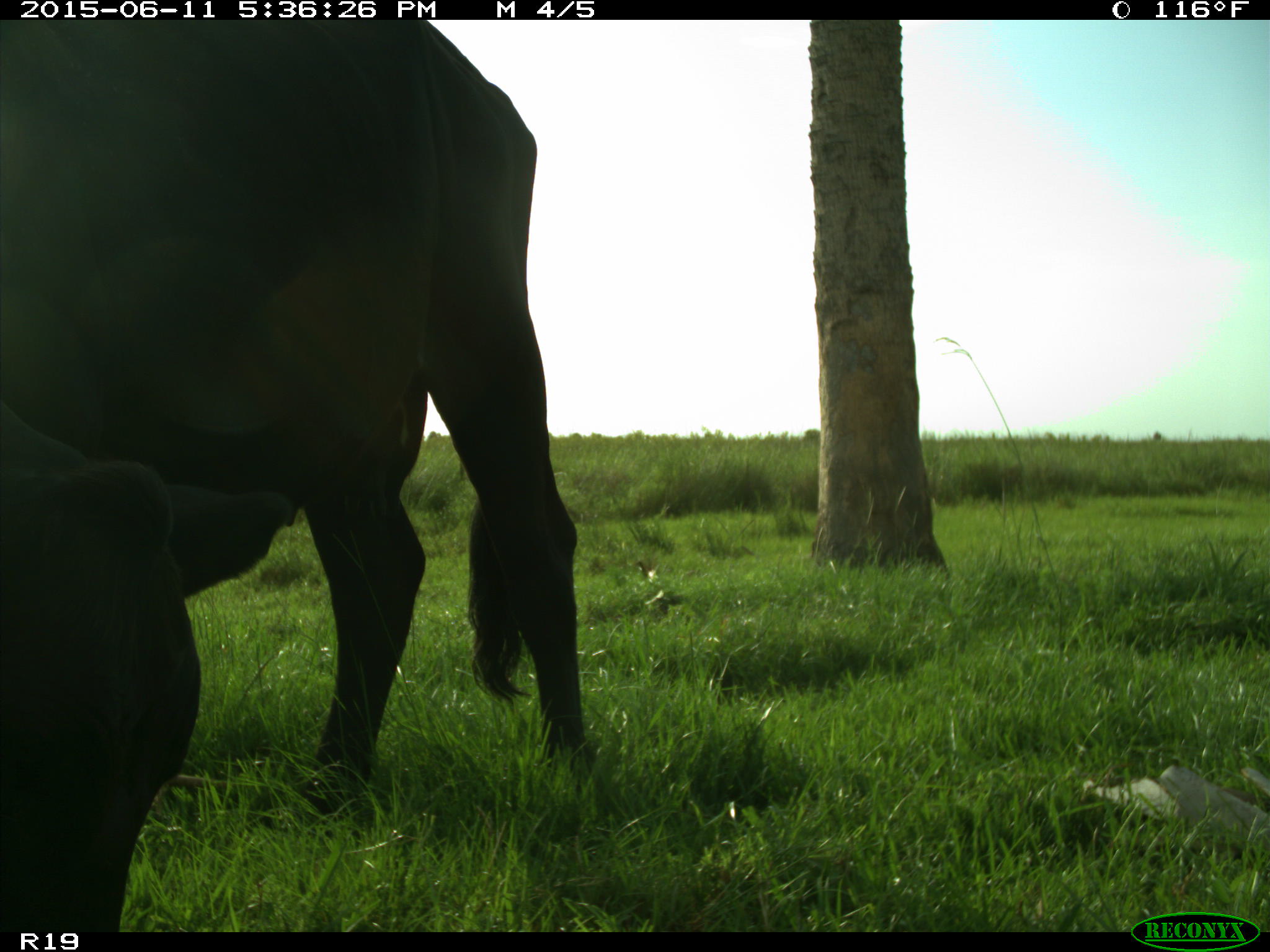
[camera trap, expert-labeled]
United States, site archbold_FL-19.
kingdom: Animalia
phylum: Chordata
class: Mammalia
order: Artiodactyla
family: Bovidae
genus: Bos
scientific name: Bos taurus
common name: domestic cow